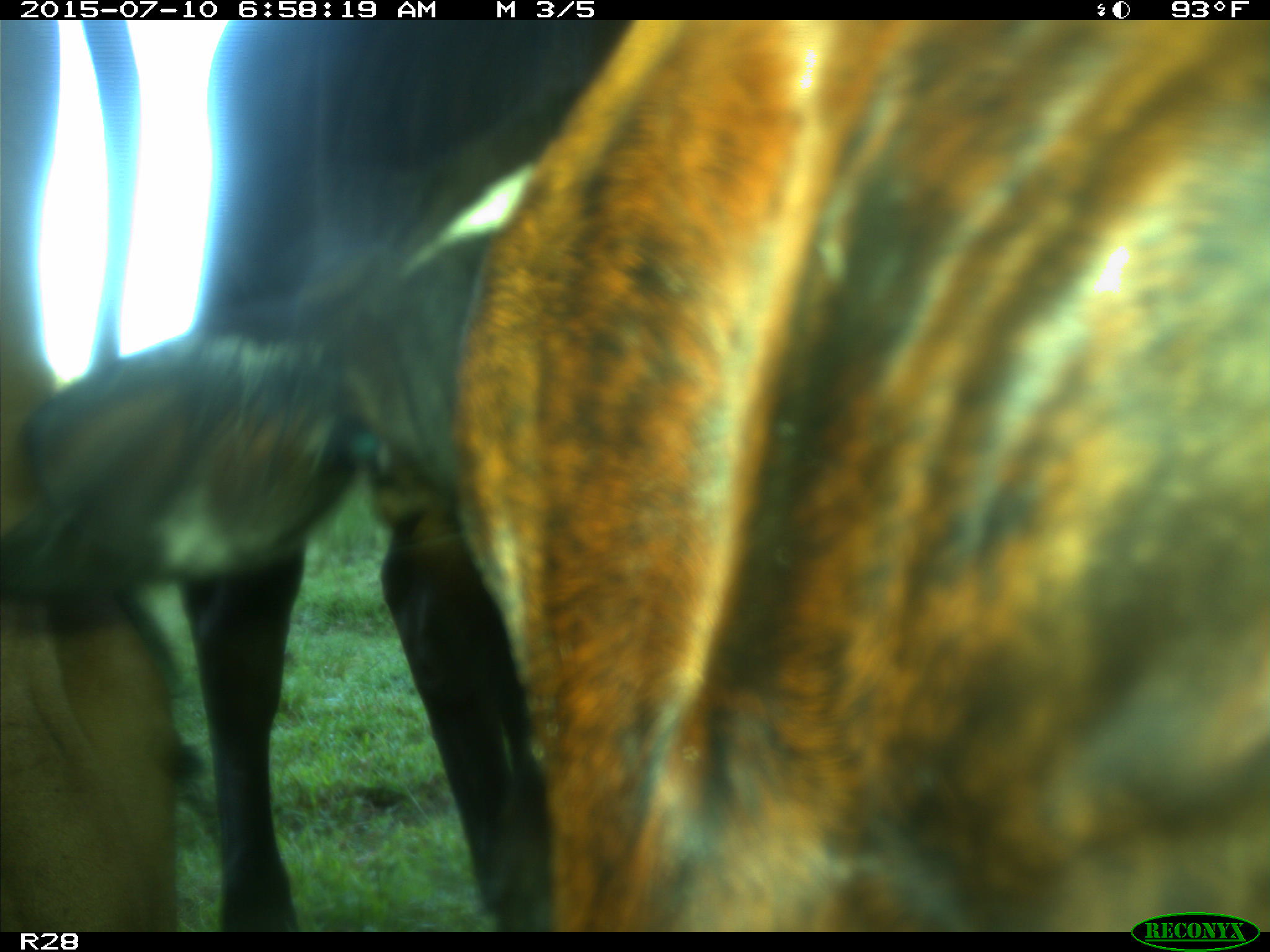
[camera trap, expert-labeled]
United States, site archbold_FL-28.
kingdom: Animalia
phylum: Chordata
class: Mammalia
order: Artiodactyla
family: Bovidae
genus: Bos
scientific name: Bos taurus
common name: domestic cow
Bos taurus (domestic cow).